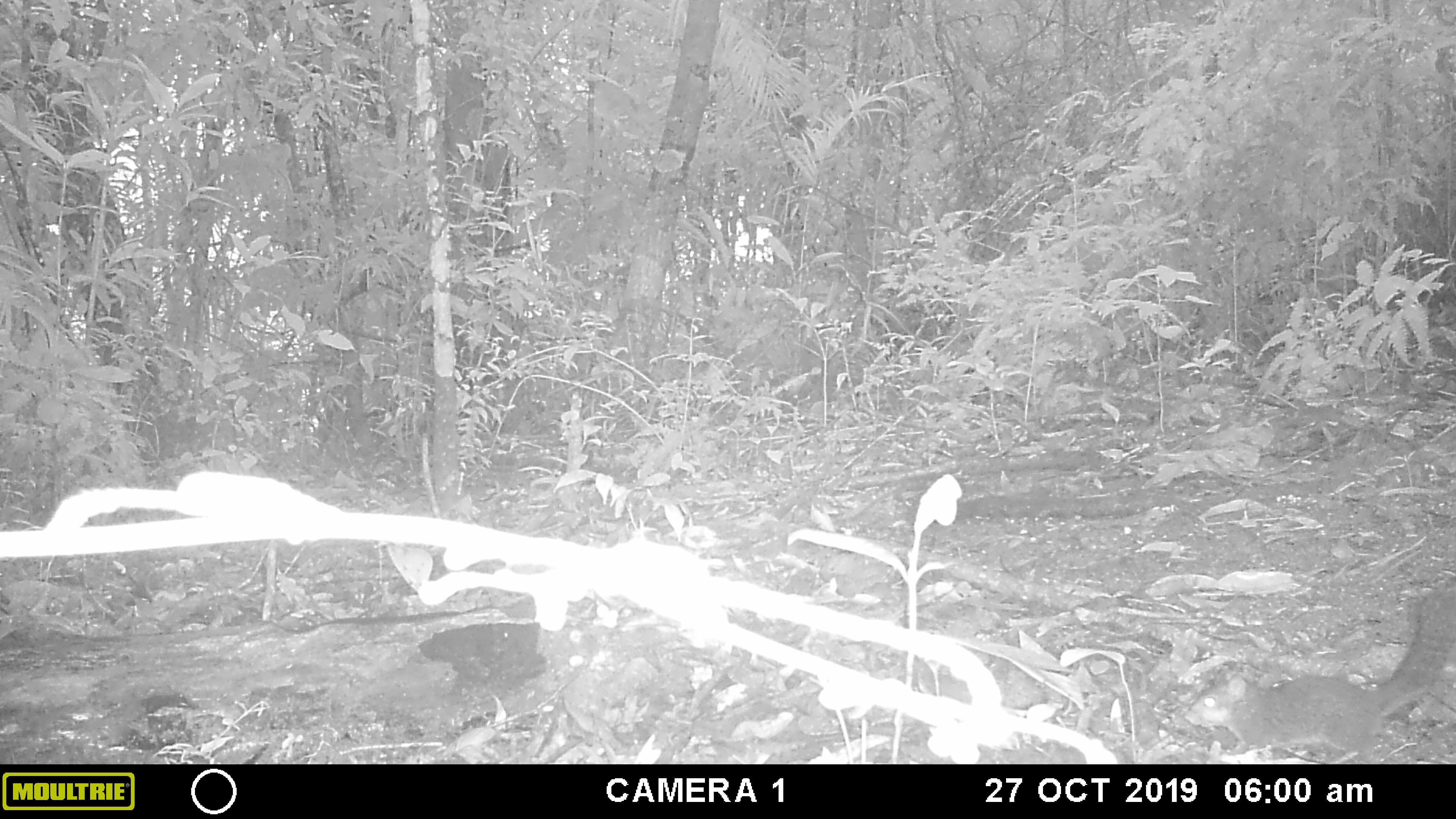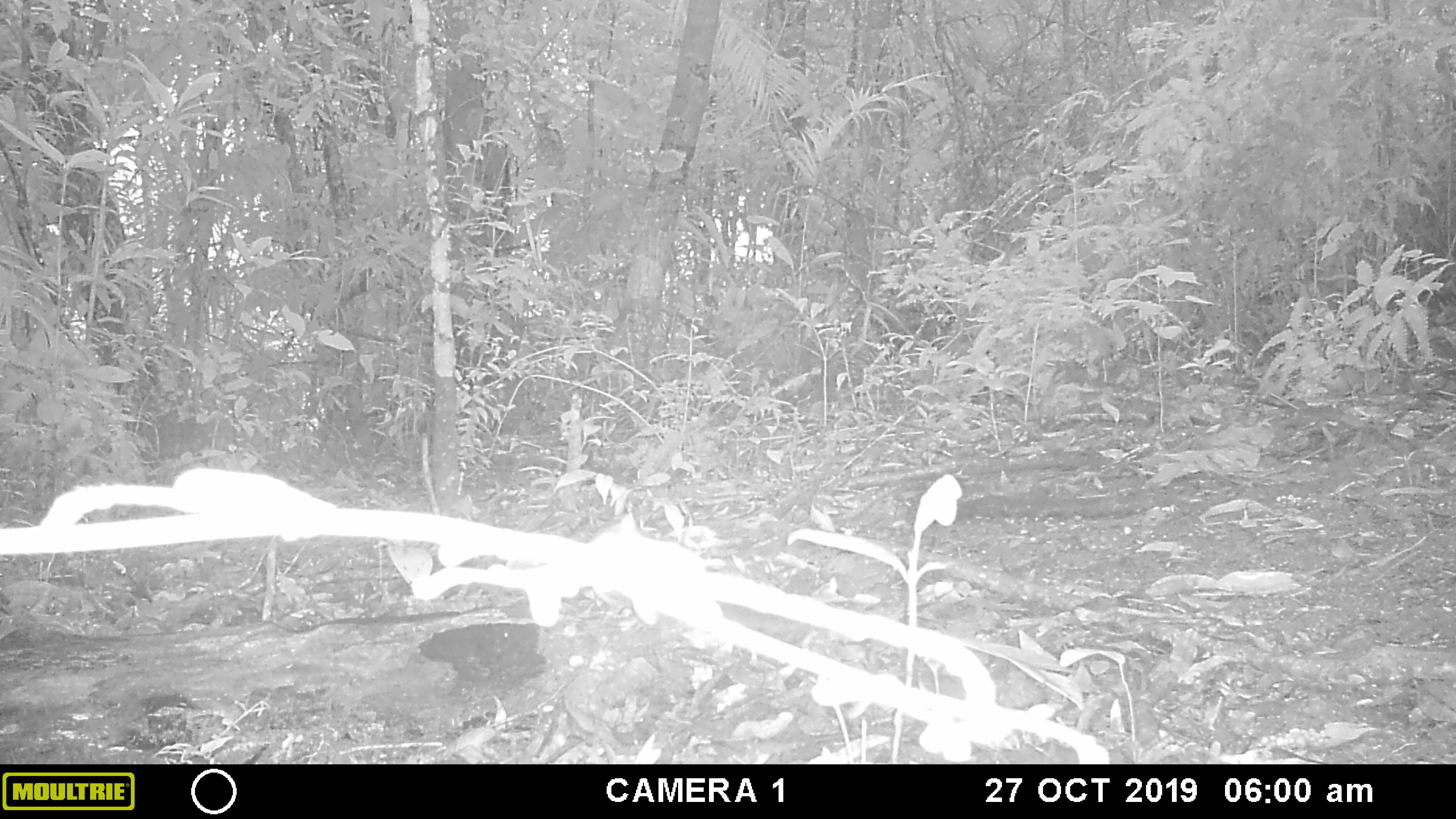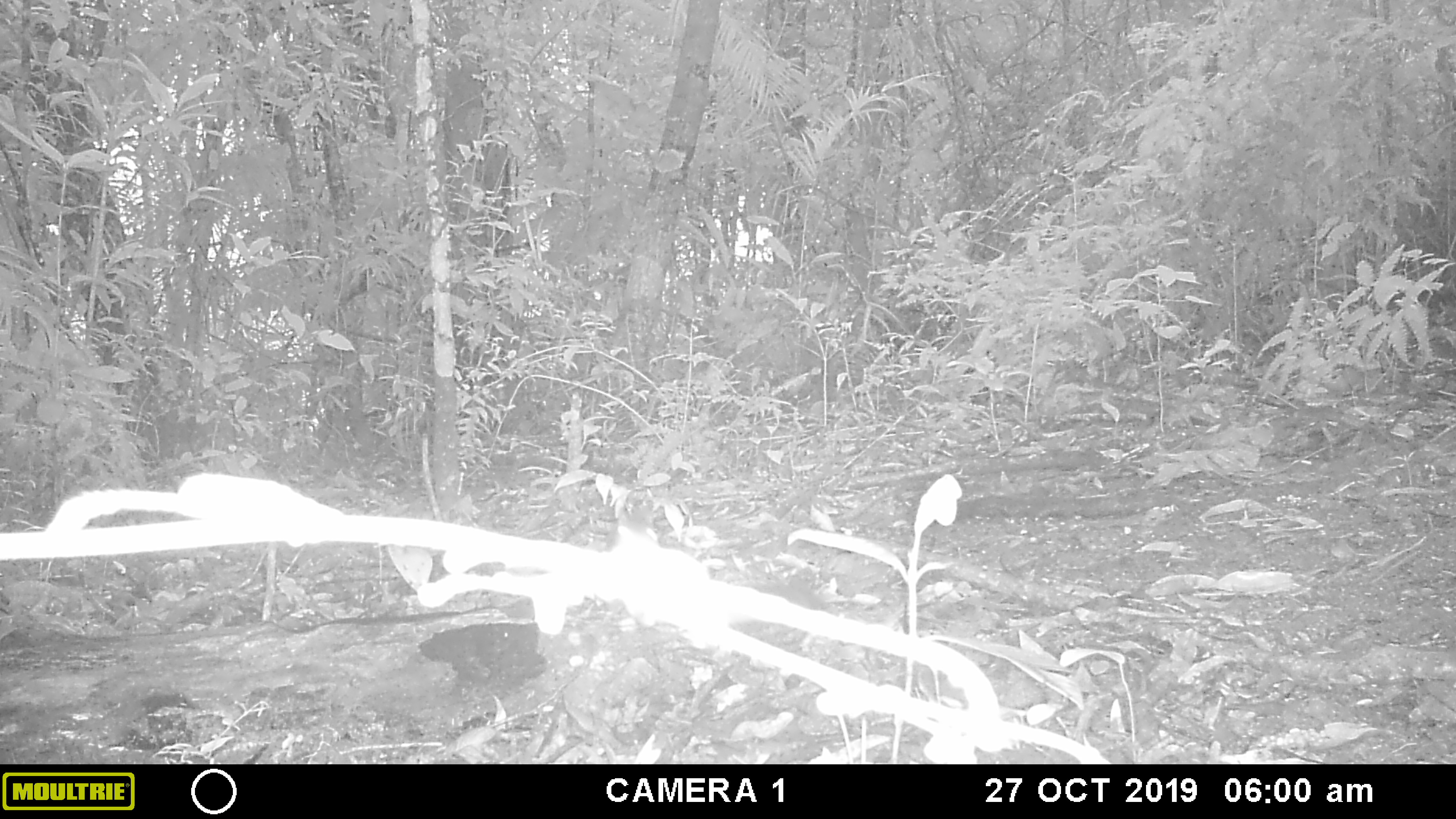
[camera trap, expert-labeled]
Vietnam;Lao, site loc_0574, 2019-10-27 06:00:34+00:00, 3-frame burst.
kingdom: Animalia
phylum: Chordata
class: Mammalia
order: Rodentia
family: Sciuridae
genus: Dremomys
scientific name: Dremomys rufigenis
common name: red-cheeked squirrel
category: red cheeked squirrel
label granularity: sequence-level